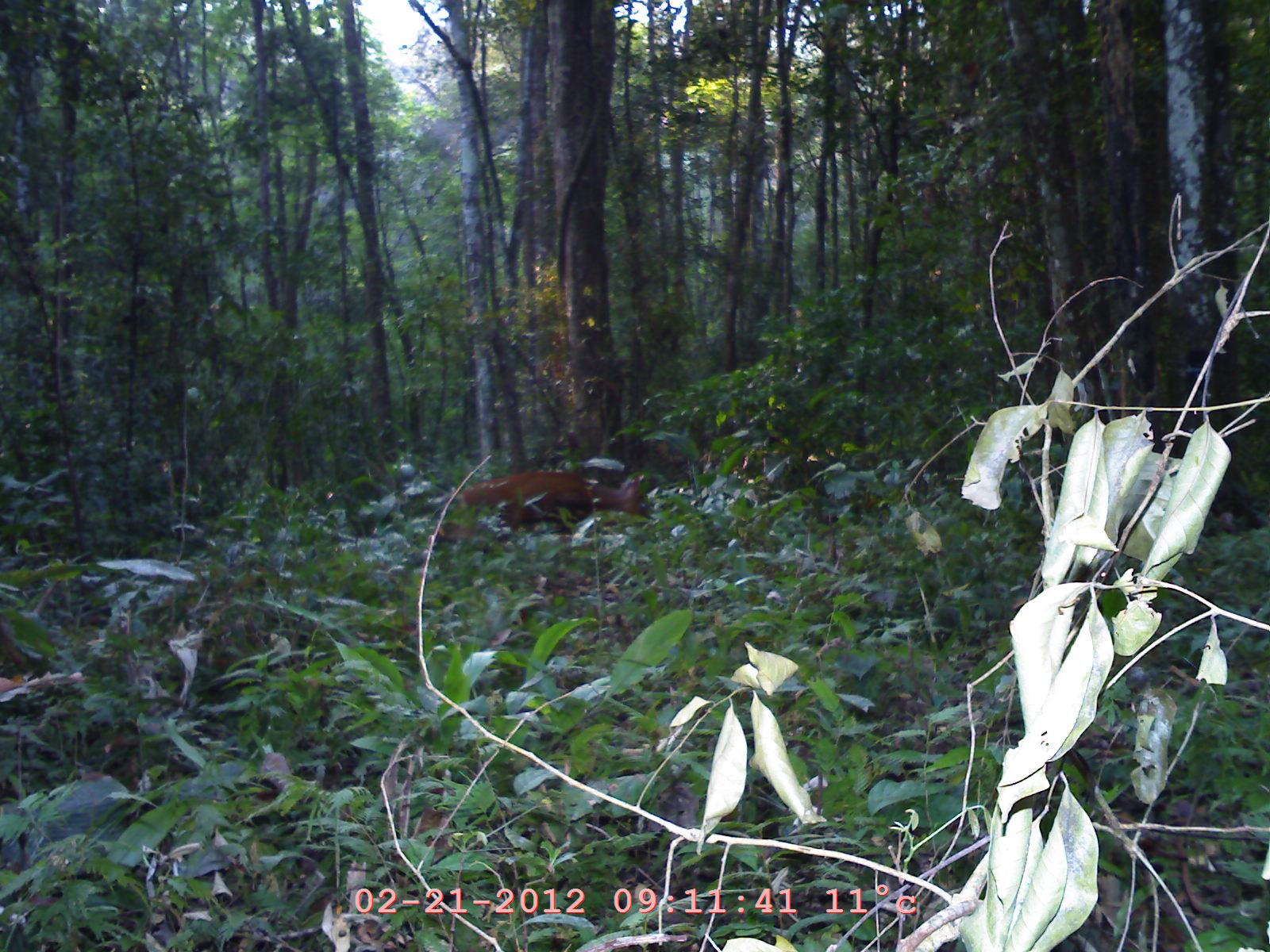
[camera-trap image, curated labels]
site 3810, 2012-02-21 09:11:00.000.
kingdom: Animalia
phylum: Chordata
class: Mammalia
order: Artiodactyla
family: Cervidae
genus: Muntiacus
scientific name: Muntiacus muntjak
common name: southern red muntjac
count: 1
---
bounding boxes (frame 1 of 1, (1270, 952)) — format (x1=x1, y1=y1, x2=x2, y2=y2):
muntiacus muntjak: (x1=461, y1=472, x2=654, y2=535)